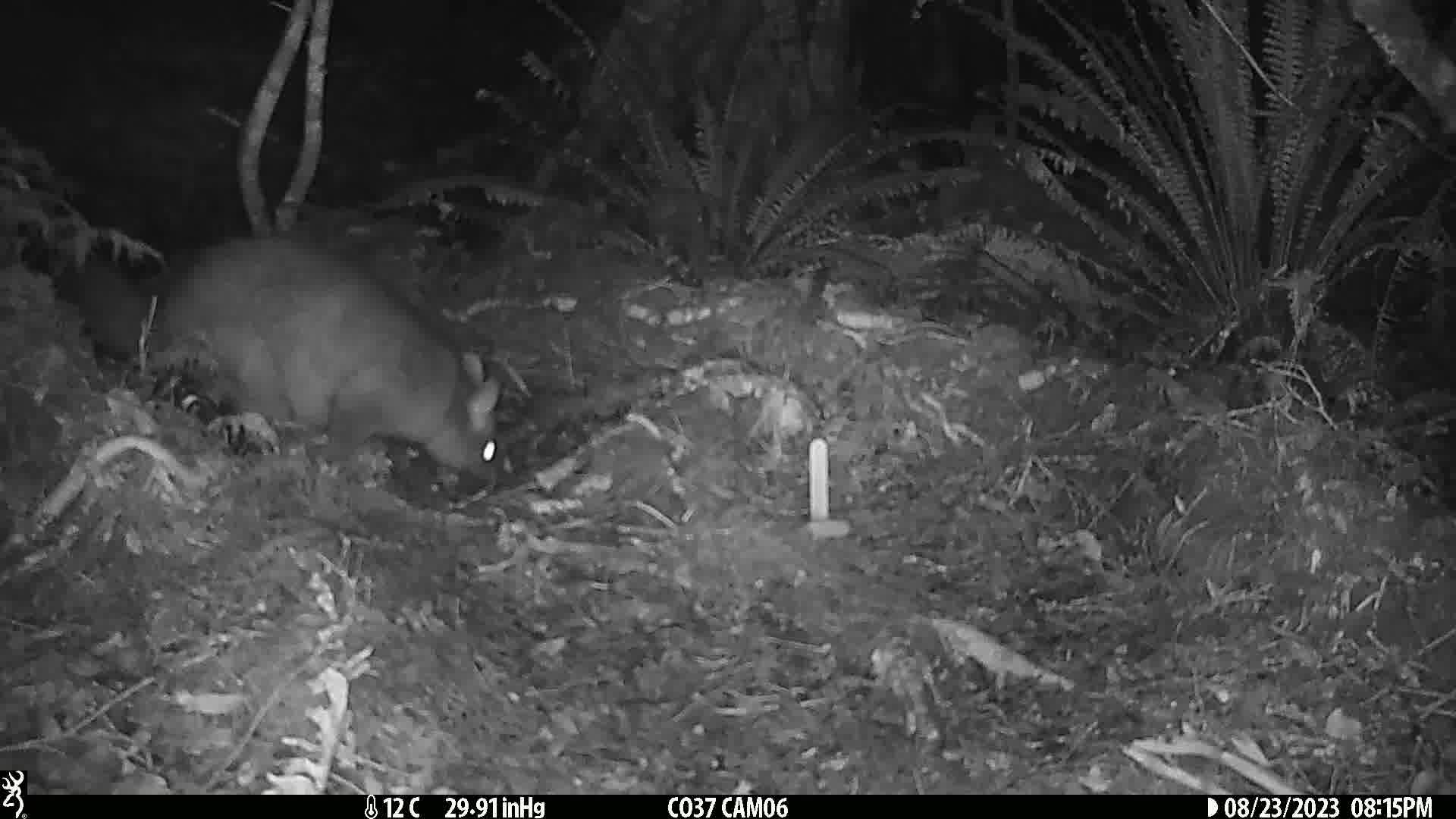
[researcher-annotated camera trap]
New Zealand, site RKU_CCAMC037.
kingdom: Animalia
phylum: Chordata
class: Mammalia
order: Diprotodontia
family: Phalangeridae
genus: Trichosurus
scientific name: Trichosurus vulpecula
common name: common brushtail possum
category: possum